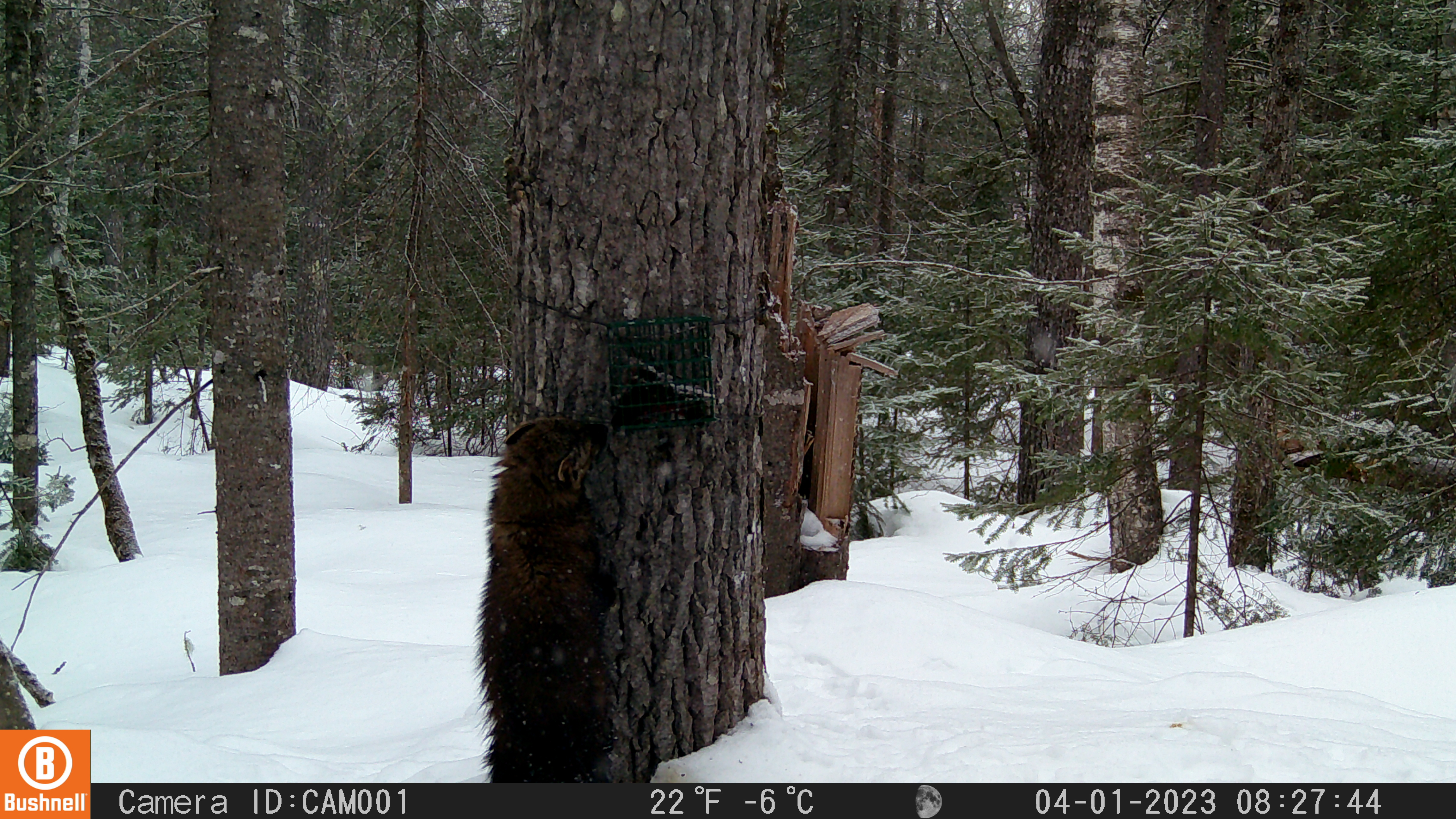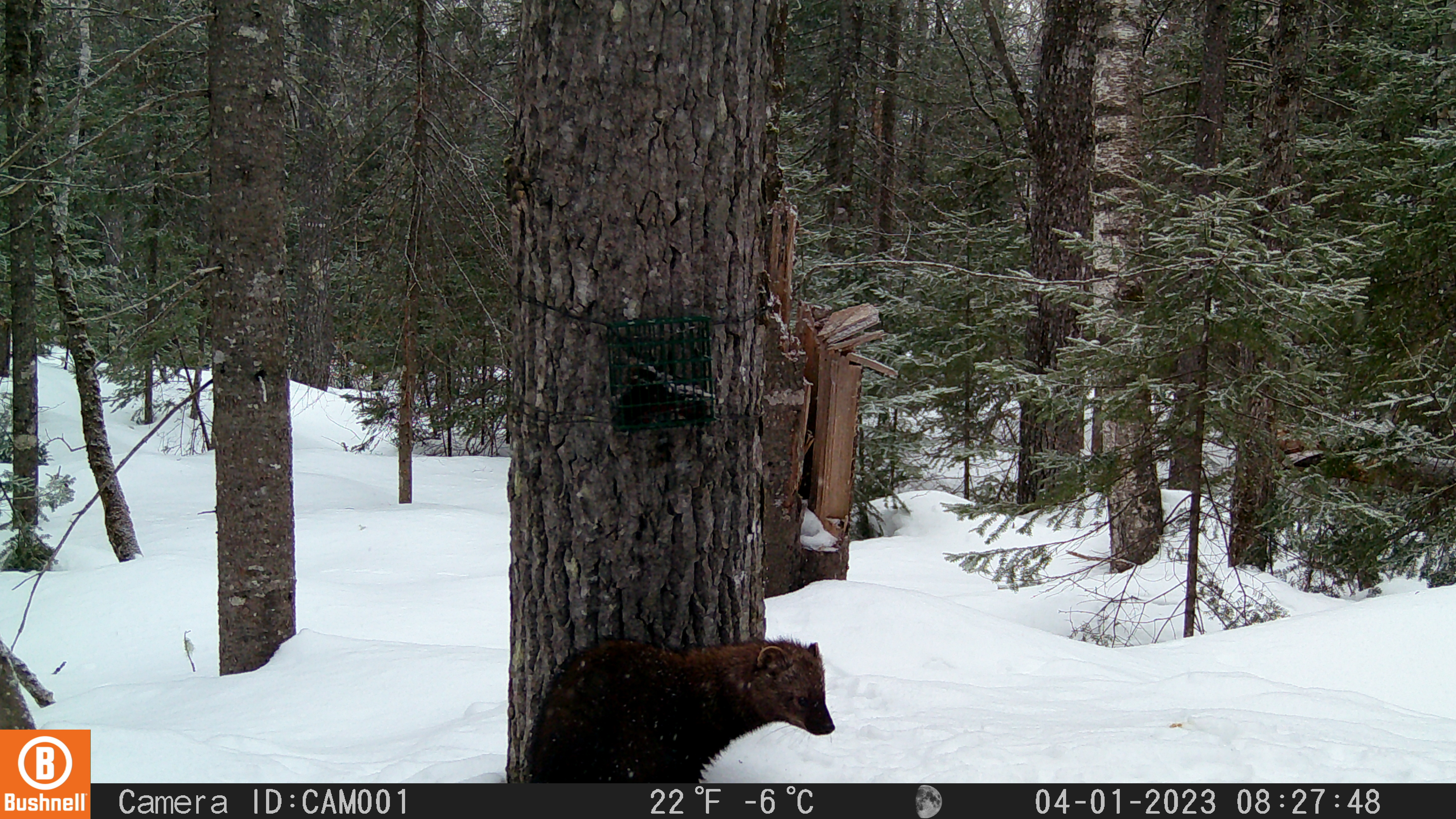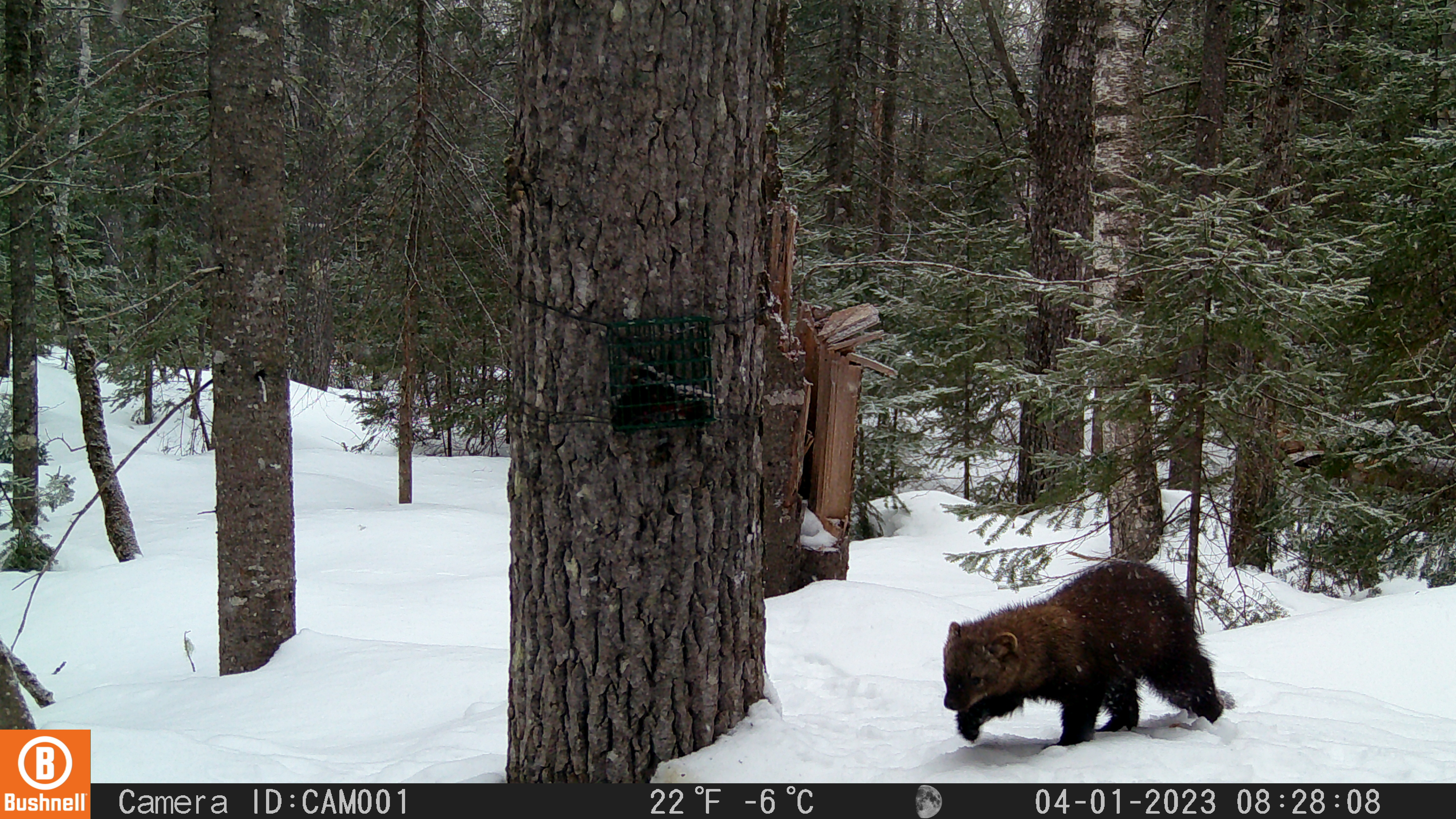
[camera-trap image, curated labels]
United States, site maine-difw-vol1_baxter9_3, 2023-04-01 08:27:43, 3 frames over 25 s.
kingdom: Animalia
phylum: Chordata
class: Mammalia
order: Carnivora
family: Mustelidae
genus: Pekania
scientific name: Pekania pennanti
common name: fisher